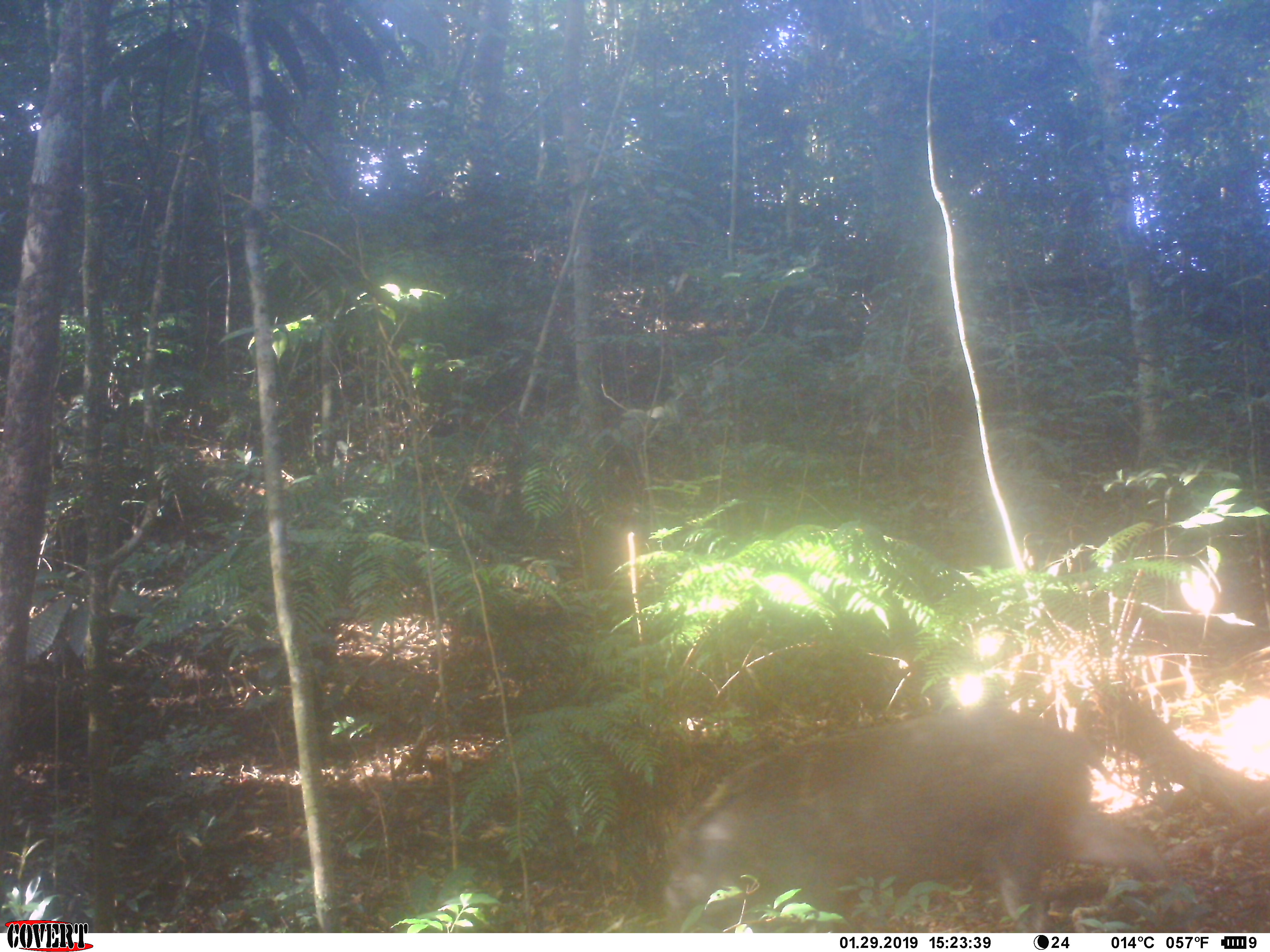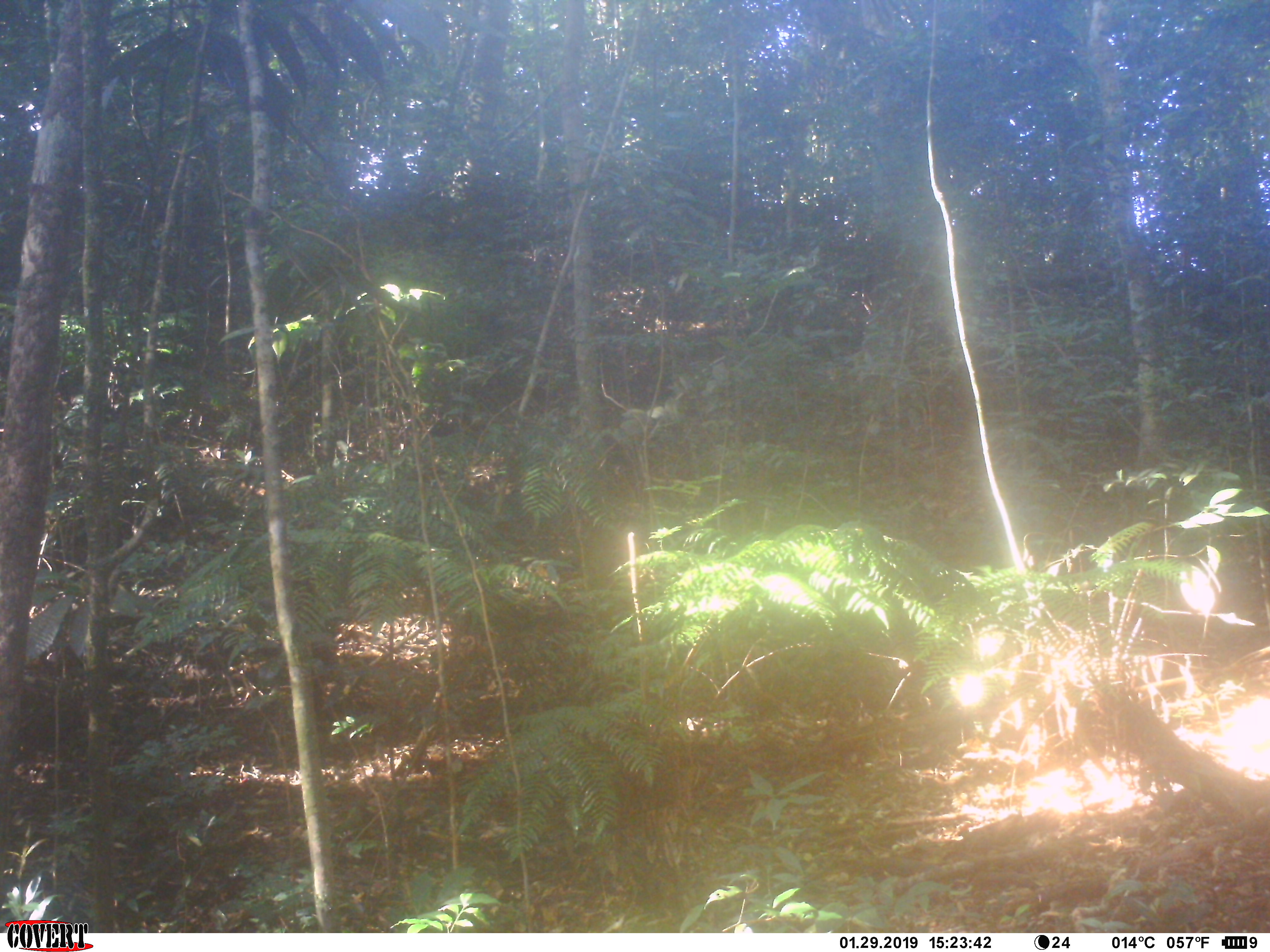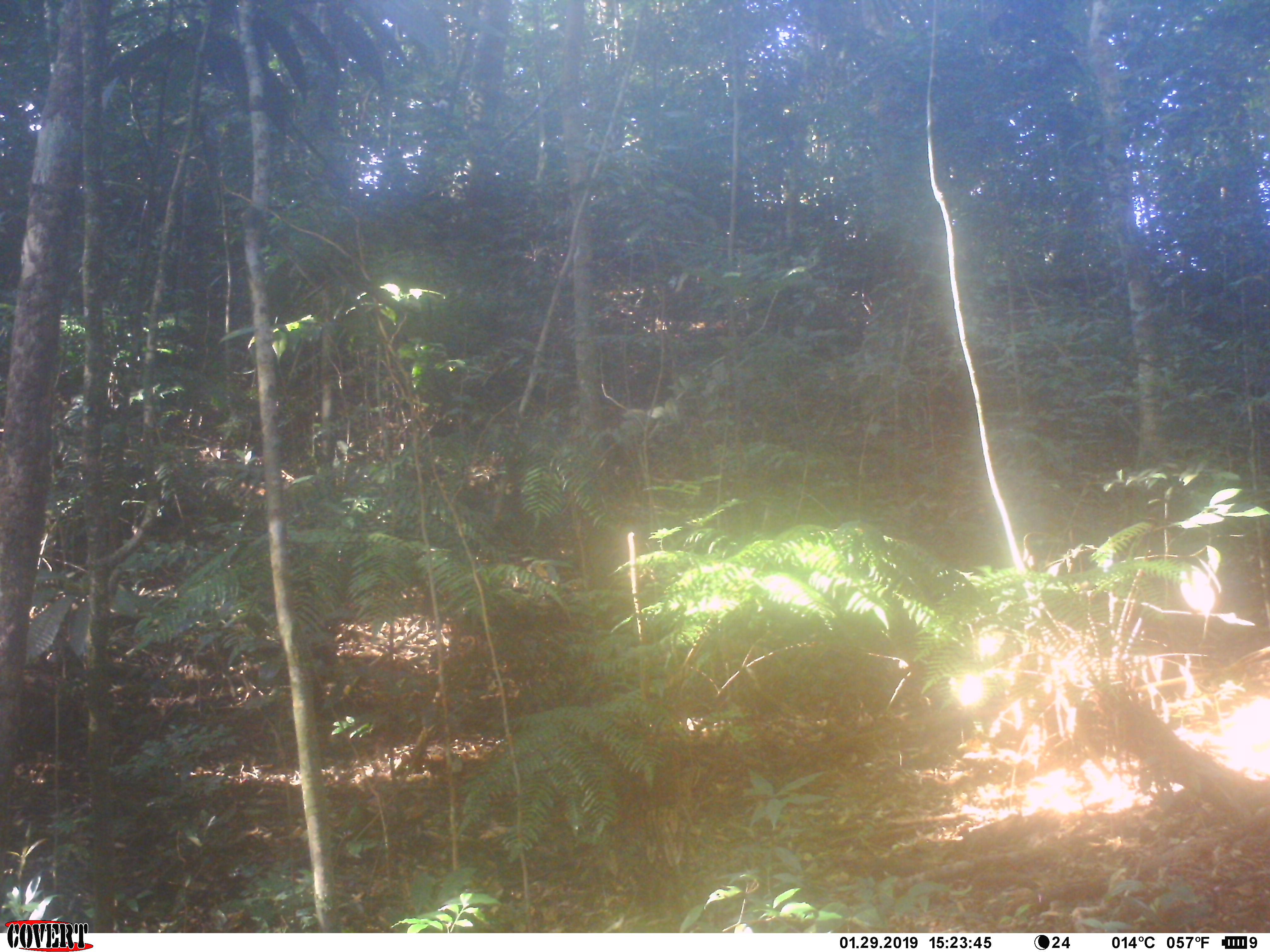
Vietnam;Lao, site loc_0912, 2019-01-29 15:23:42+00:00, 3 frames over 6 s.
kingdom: Animalia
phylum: Chordata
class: Mammalia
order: Artiodactyla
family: Suidae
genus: Sus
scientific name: Sus scrofa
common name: eurasian wild pig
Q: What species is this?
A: Eurasian wild pig (Sus scrofa).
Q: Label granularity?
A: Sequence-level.